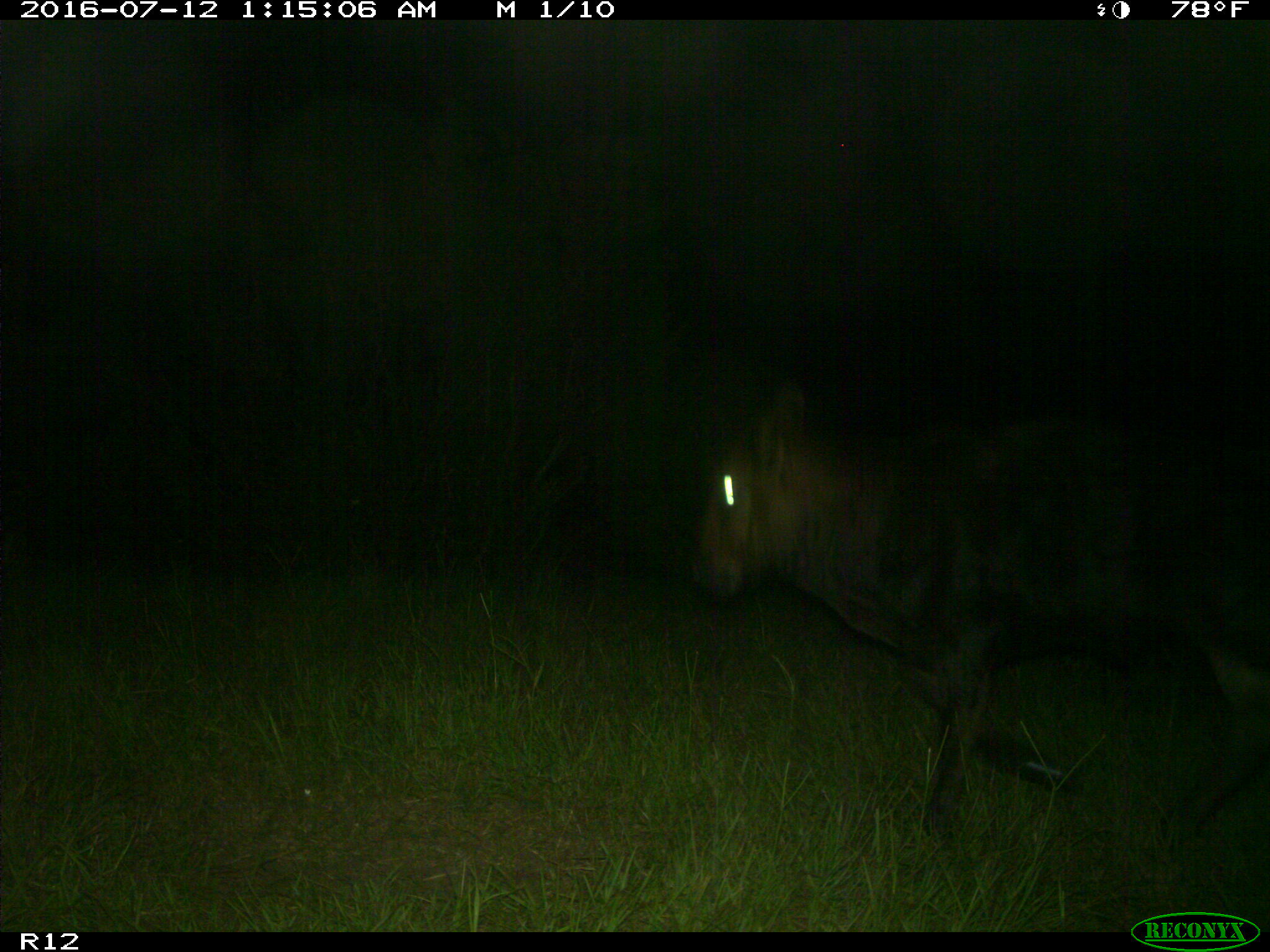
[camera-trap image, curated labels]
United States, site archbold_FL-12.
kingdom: Animalia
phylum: Chordata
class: Mammalia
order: Artiodactyla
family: Bovidae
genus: Bos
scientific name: Bos taurus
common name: domestic cow